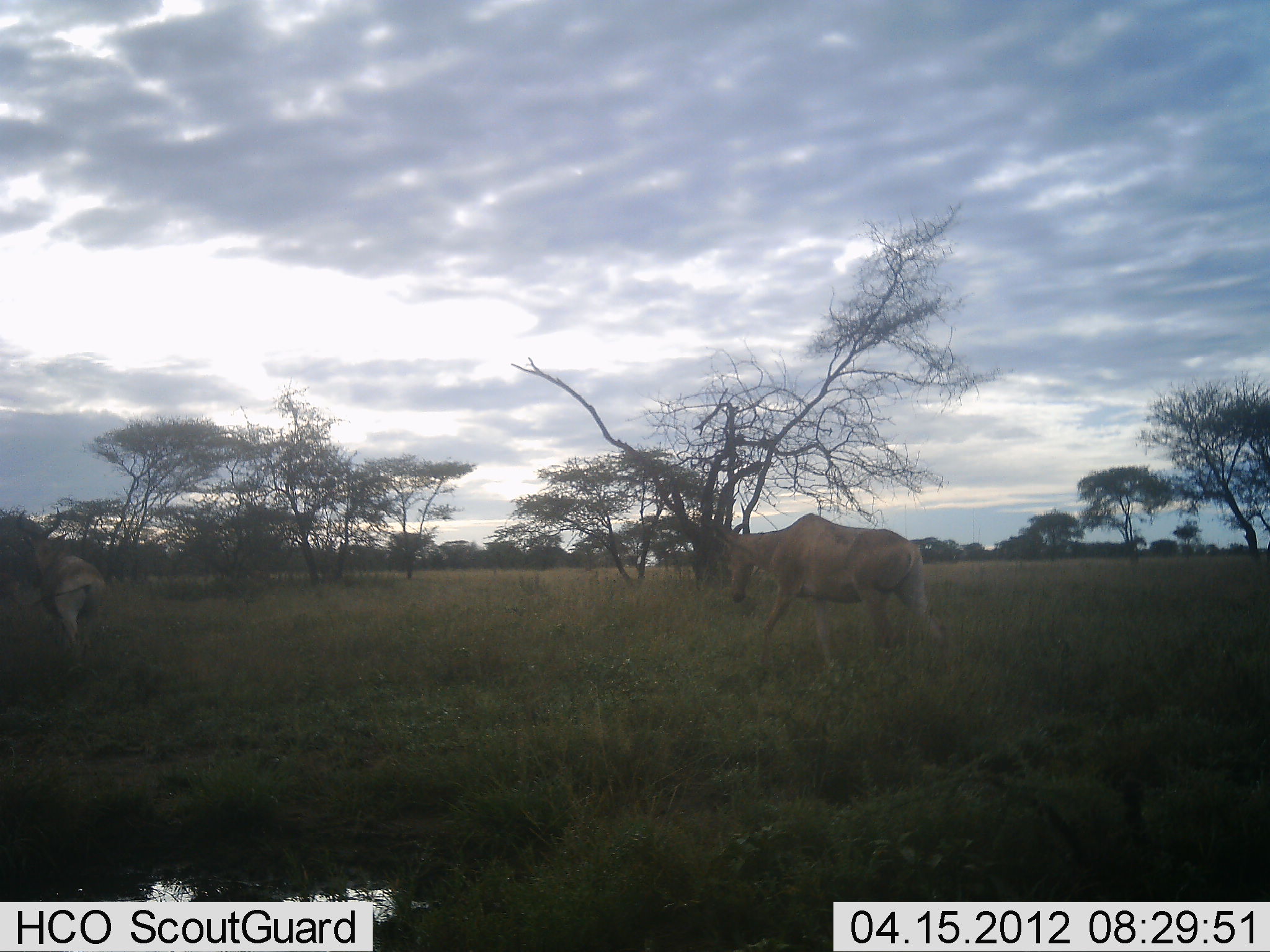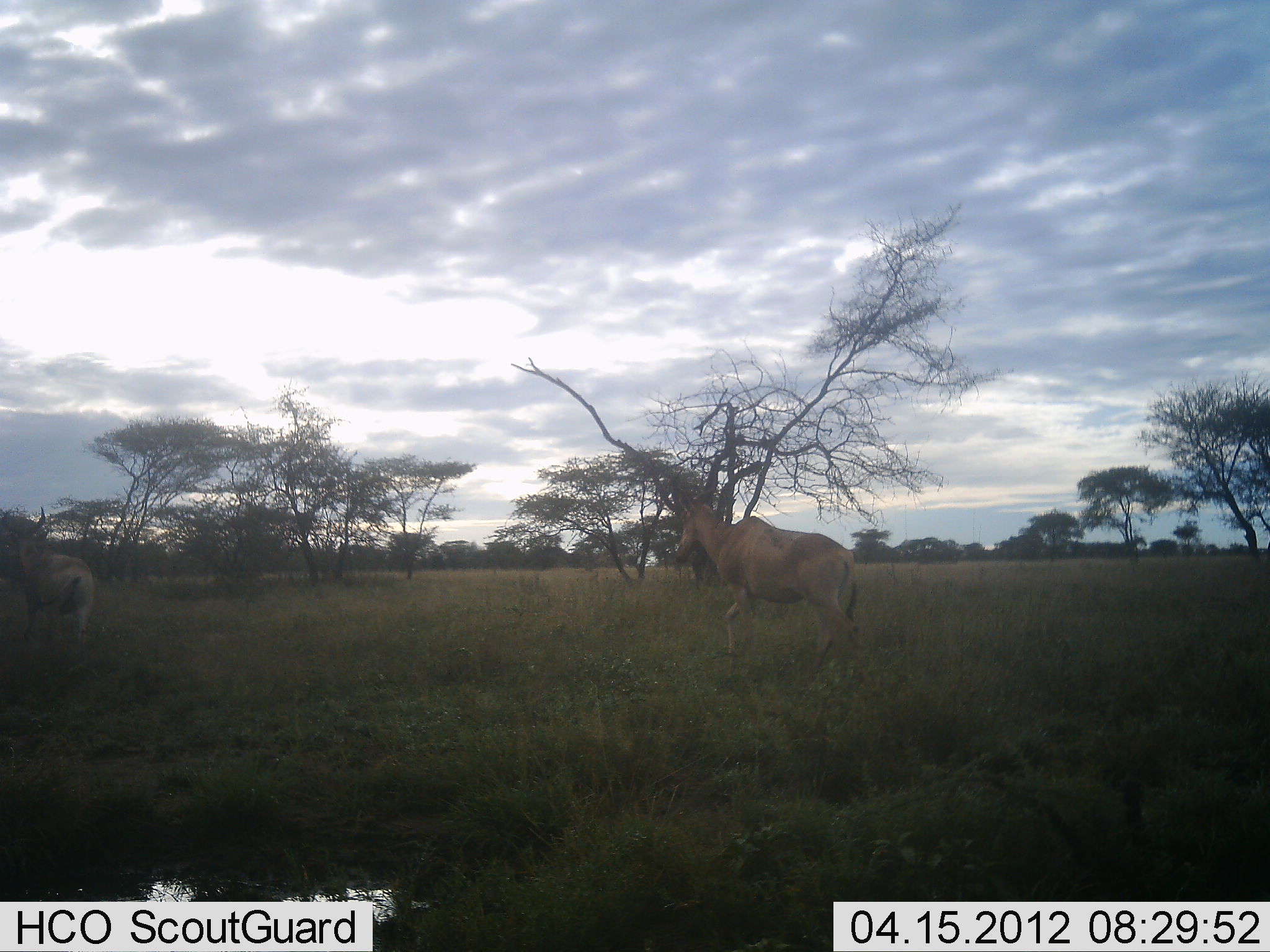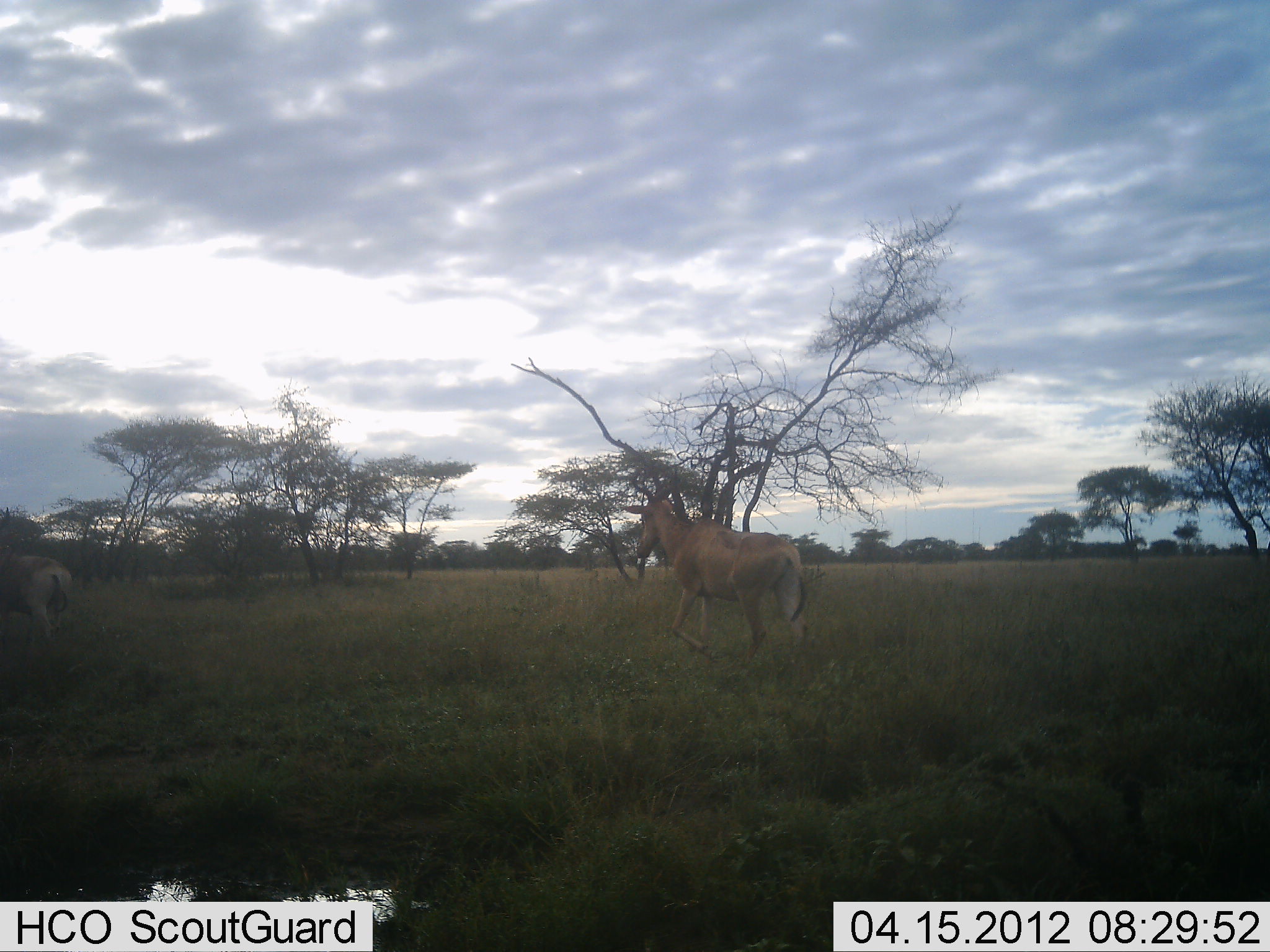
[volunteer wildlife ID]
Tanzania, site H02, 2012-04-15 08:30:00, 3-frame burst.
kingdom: Animalia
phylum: Chordata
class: Mammalia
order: Artiodactyla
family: Bovidae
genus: Alcelaphus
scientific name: Alcelaphus buselaphus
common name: hartebeest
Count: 2.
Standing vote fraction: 0%.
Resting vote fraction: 0%.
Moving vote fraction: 100%.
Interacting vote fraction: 0%.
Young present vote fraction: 0%.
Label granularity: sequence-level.